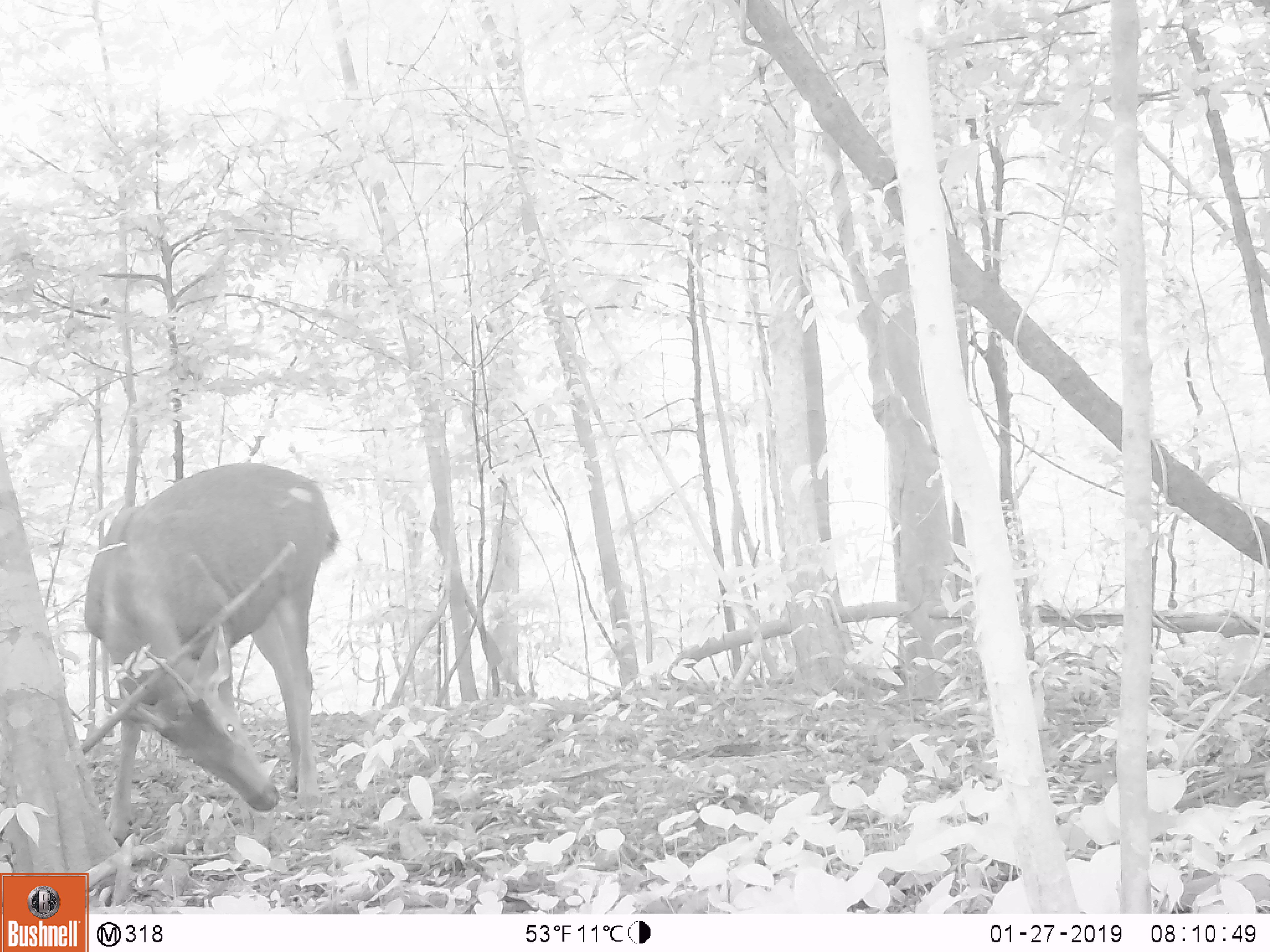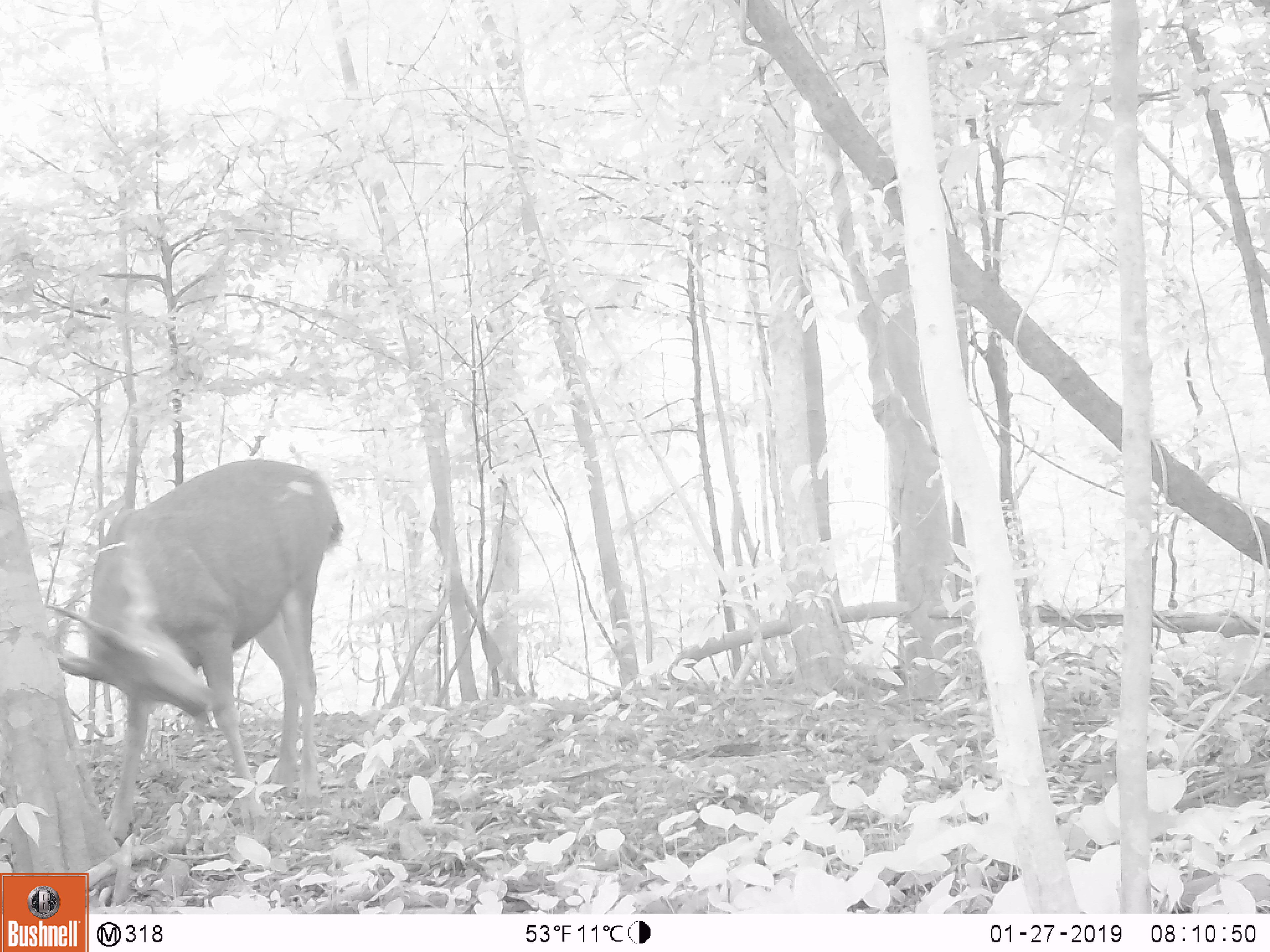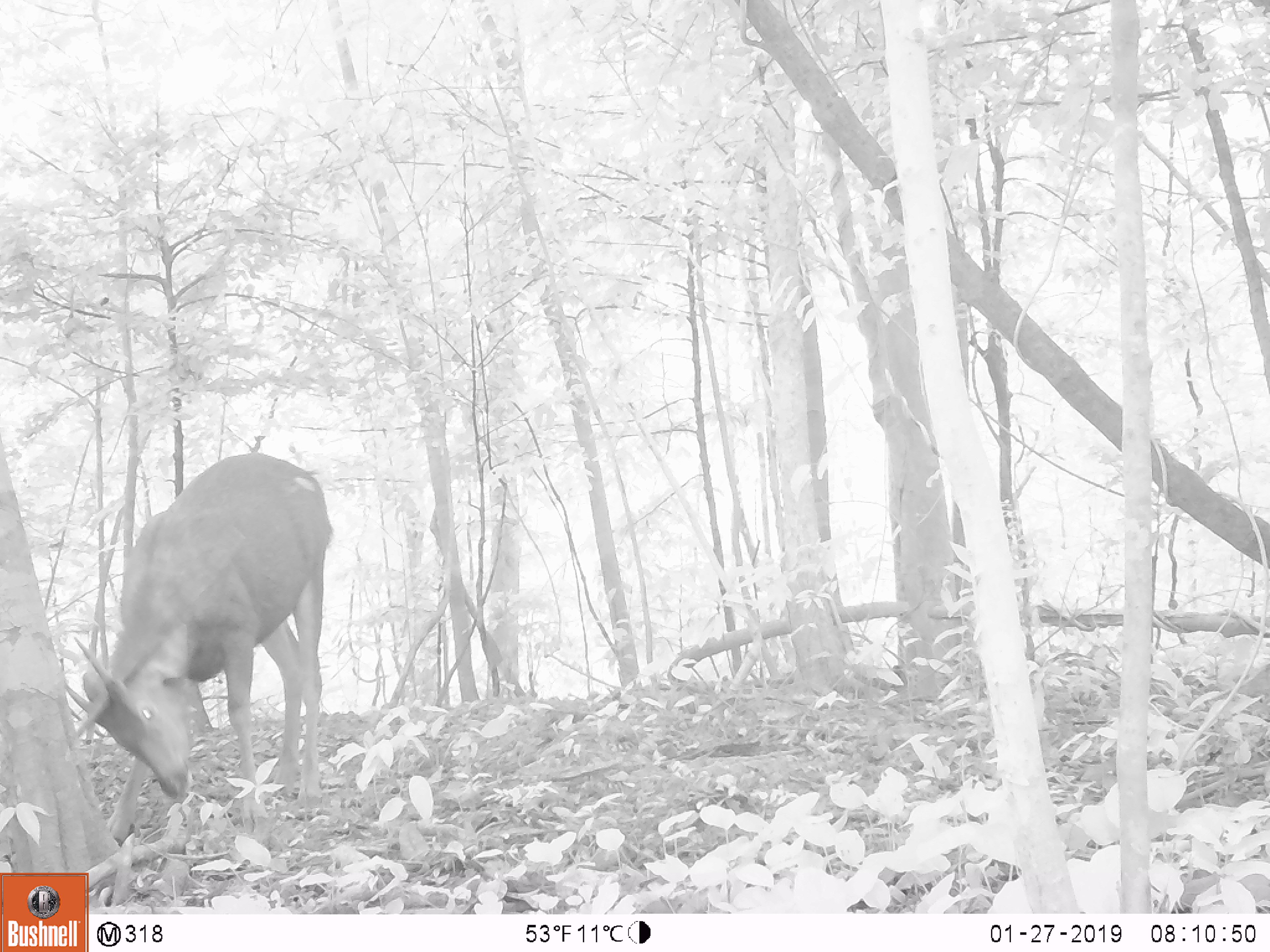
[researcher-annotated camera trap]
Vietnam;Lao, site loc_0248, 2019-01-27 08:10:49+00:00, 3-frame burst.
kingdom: Animalia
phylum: Chordata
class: Mammalia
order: Artiodactyla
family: Cervidae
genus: Rusa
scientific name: Rusa unicolor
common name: sambar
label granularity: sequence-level